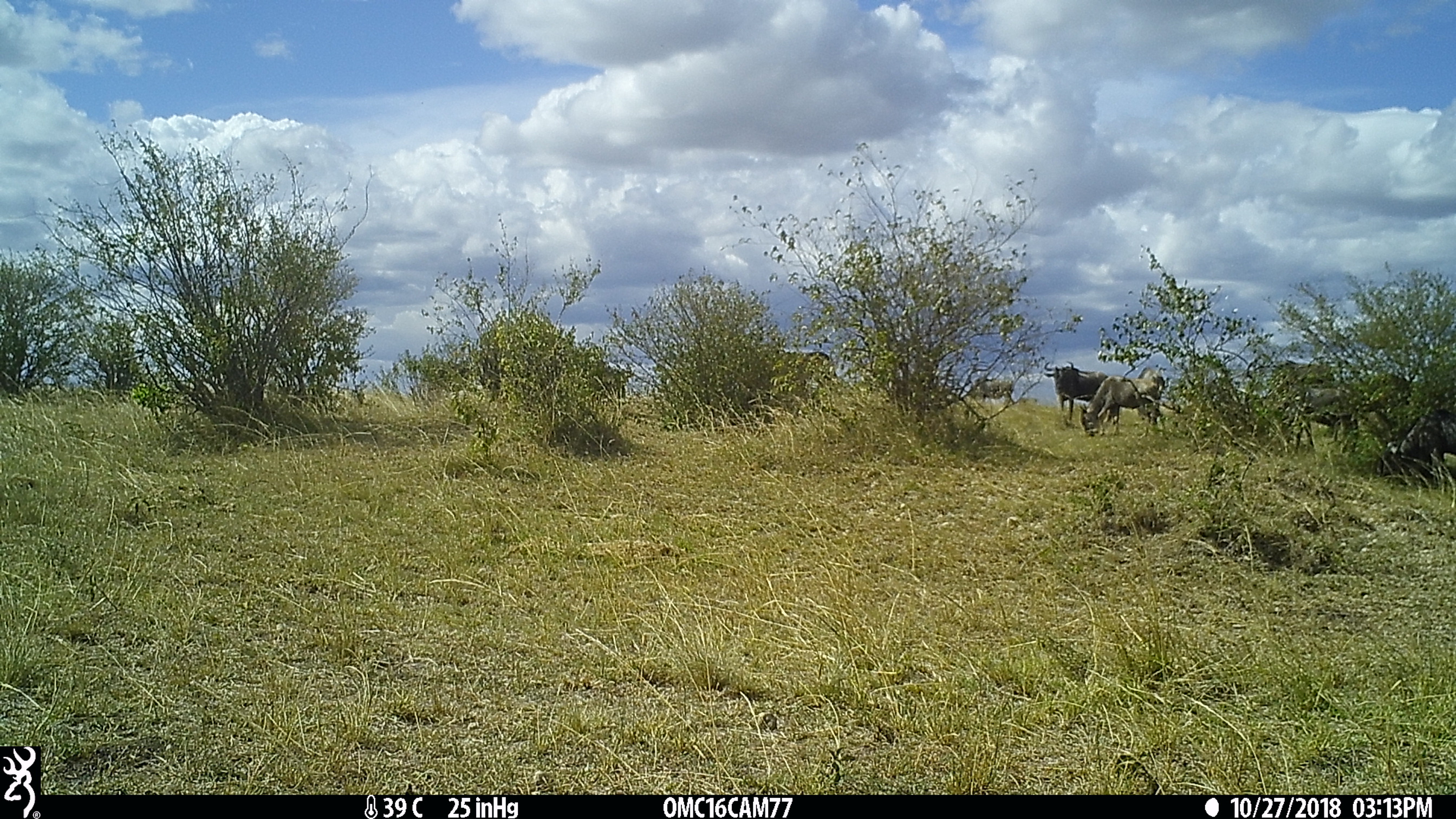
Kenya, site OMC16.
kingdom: Animalia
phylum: Chordata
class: Mammalia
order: Artiodactyla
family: Bovidae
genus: Connochaetes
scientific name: Connochaetes taurinus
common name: blue wildebeest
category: wildebeest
Wildebeest (blue wildebeest) (Connochaetes taurinus).